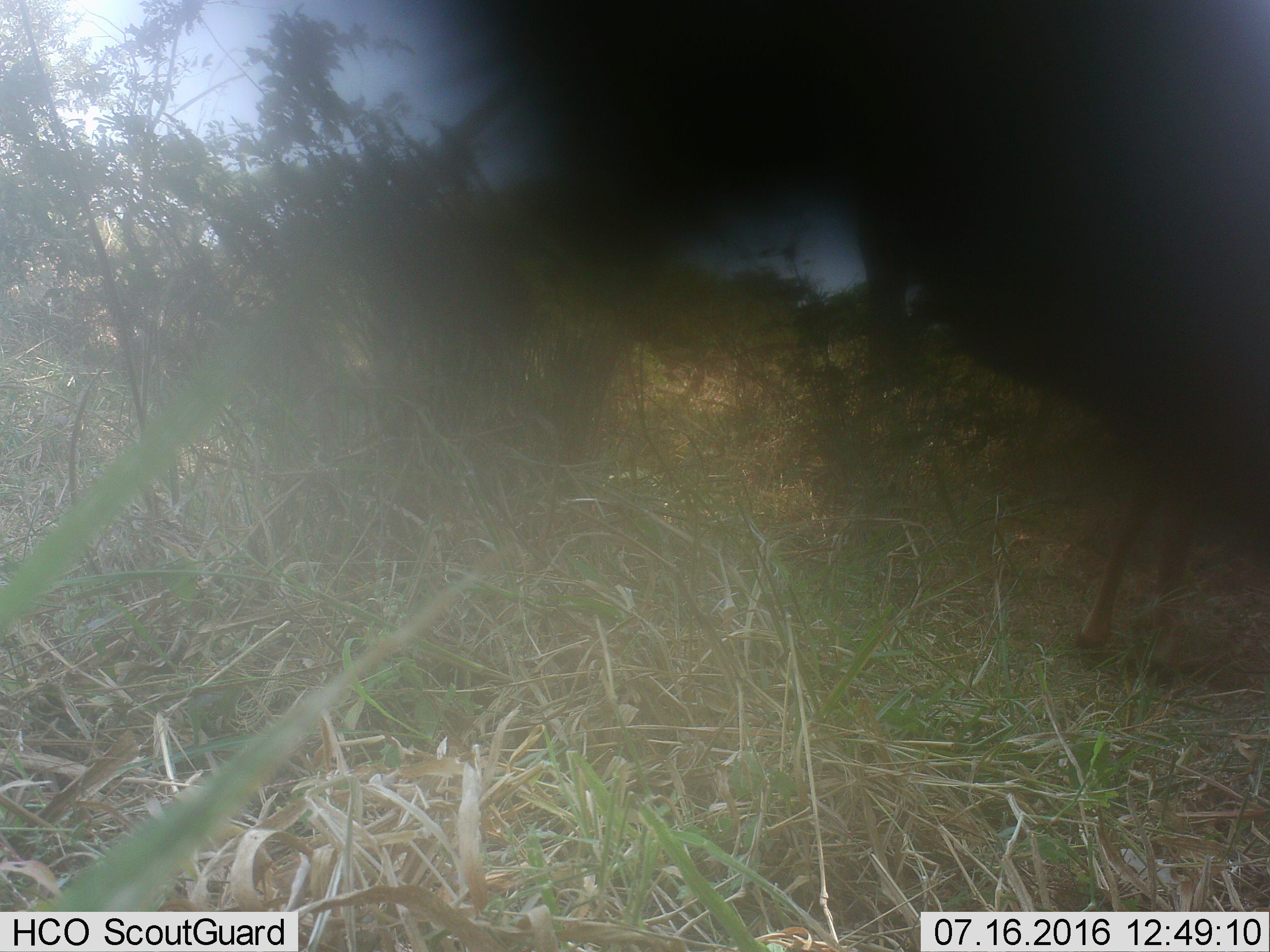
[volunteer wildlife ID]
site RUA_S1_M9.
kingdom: Animalia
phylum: Chordata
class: Mammalia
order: Artiodactyla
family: Bovidae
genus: Aepyceros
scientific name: Aepyceros melampus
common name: impala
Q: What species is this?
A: Impala (Aepyceros melampus).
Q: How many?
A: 1.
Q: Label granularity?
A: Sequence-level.